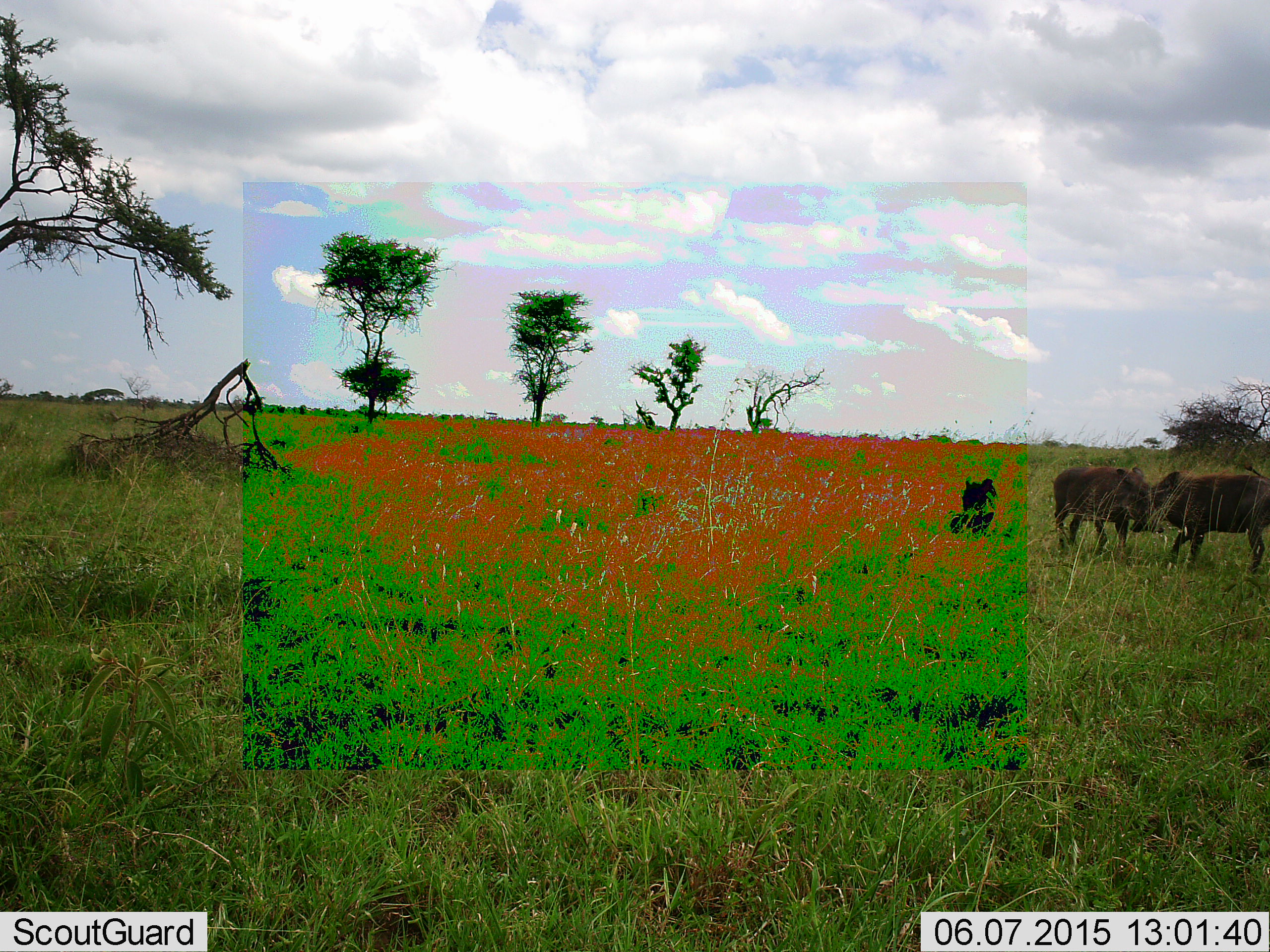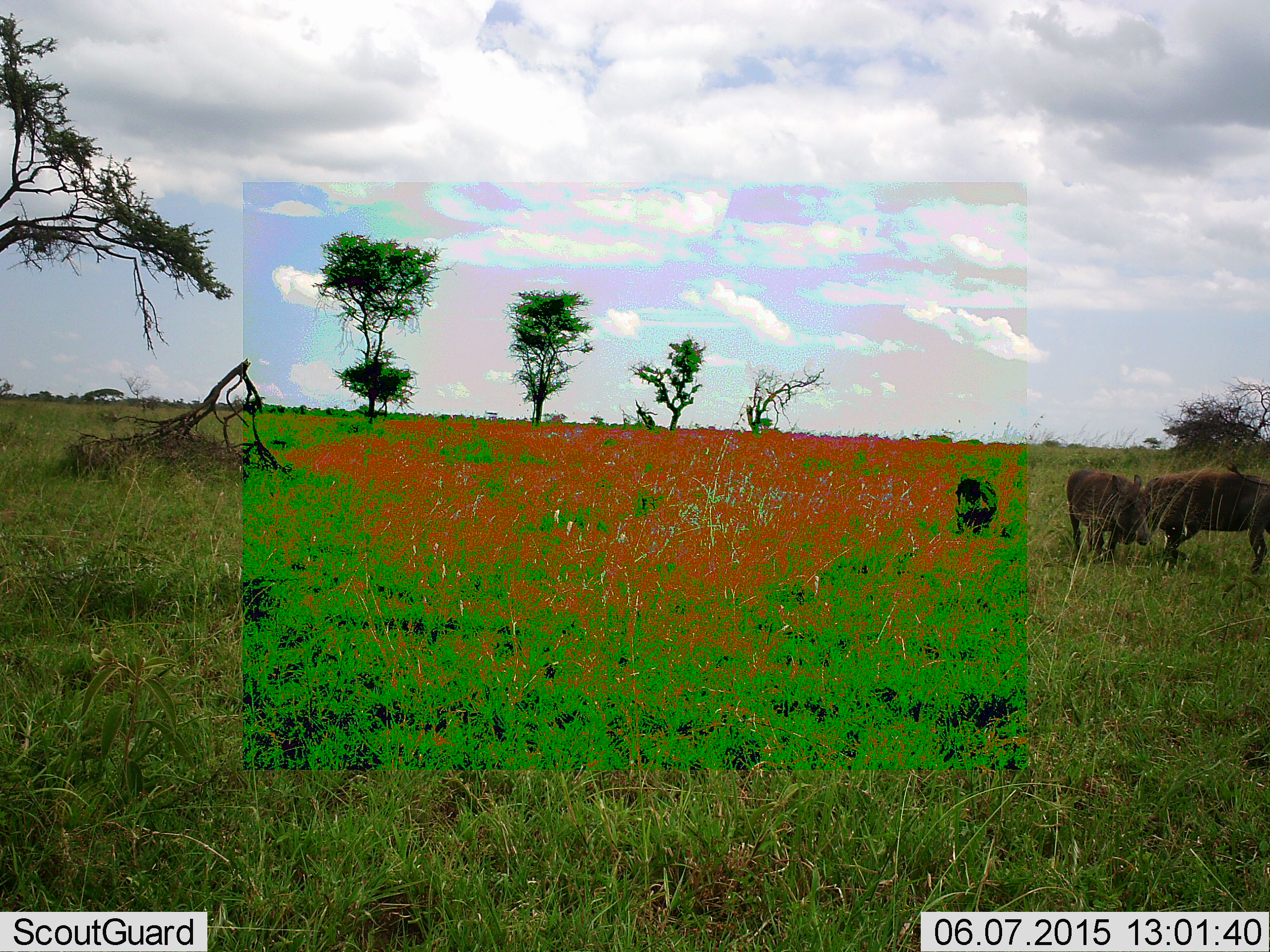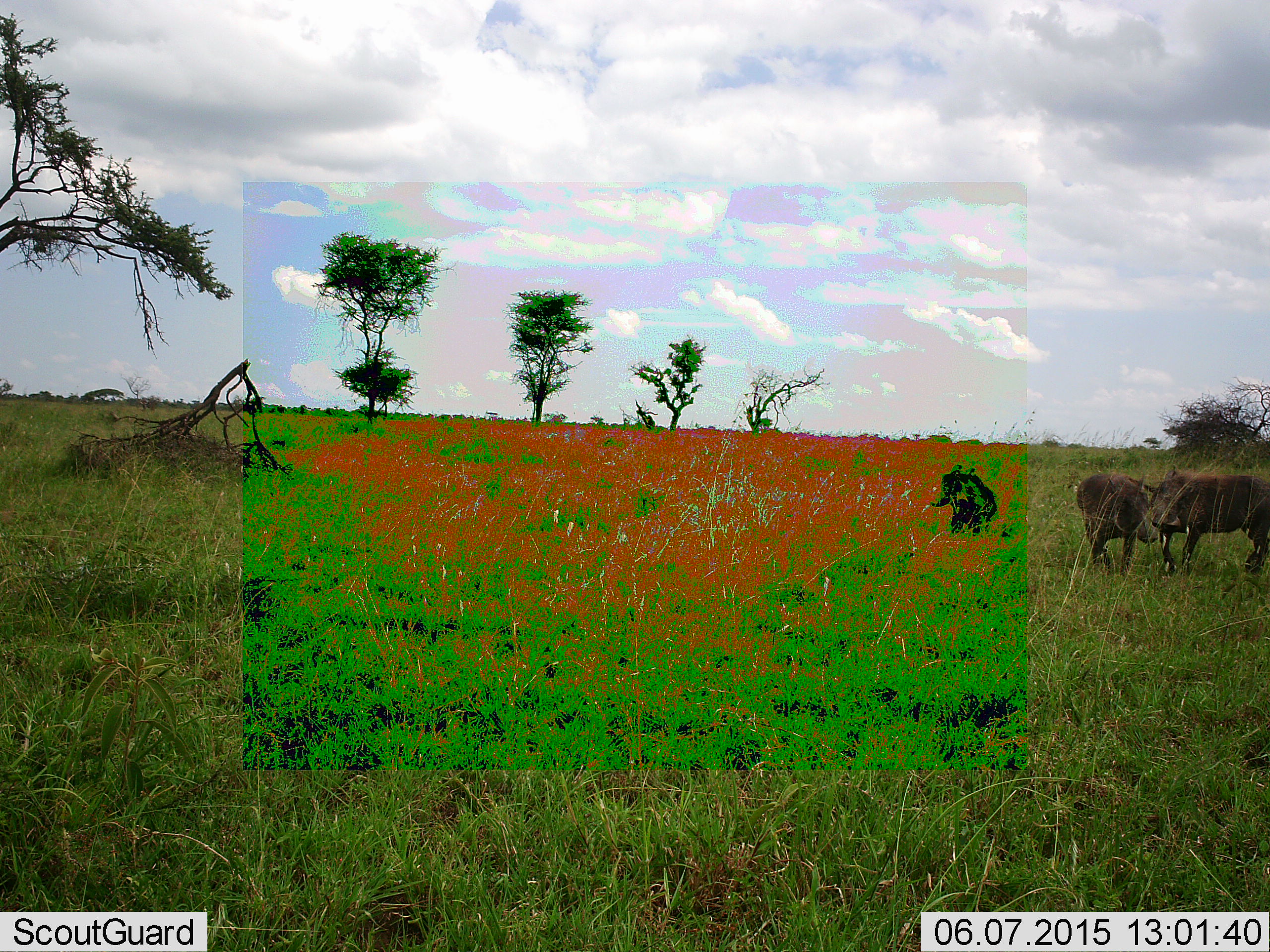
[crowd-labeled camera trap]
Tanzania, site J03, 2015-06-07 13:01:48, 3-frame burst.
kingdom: Animalia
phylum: Chordata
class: Mammalia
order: Artiodactyla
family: Suidae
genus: Phacochoerus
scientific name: Phacochoerus africanus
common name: warthog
Warthog (Phacochoerus africanus), count 3. Behavior (volunteer vote fractions): standing 30%, resting 0%, moving 30%, interacting 70%. Young present (vote fraction): 10%. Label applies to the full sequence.